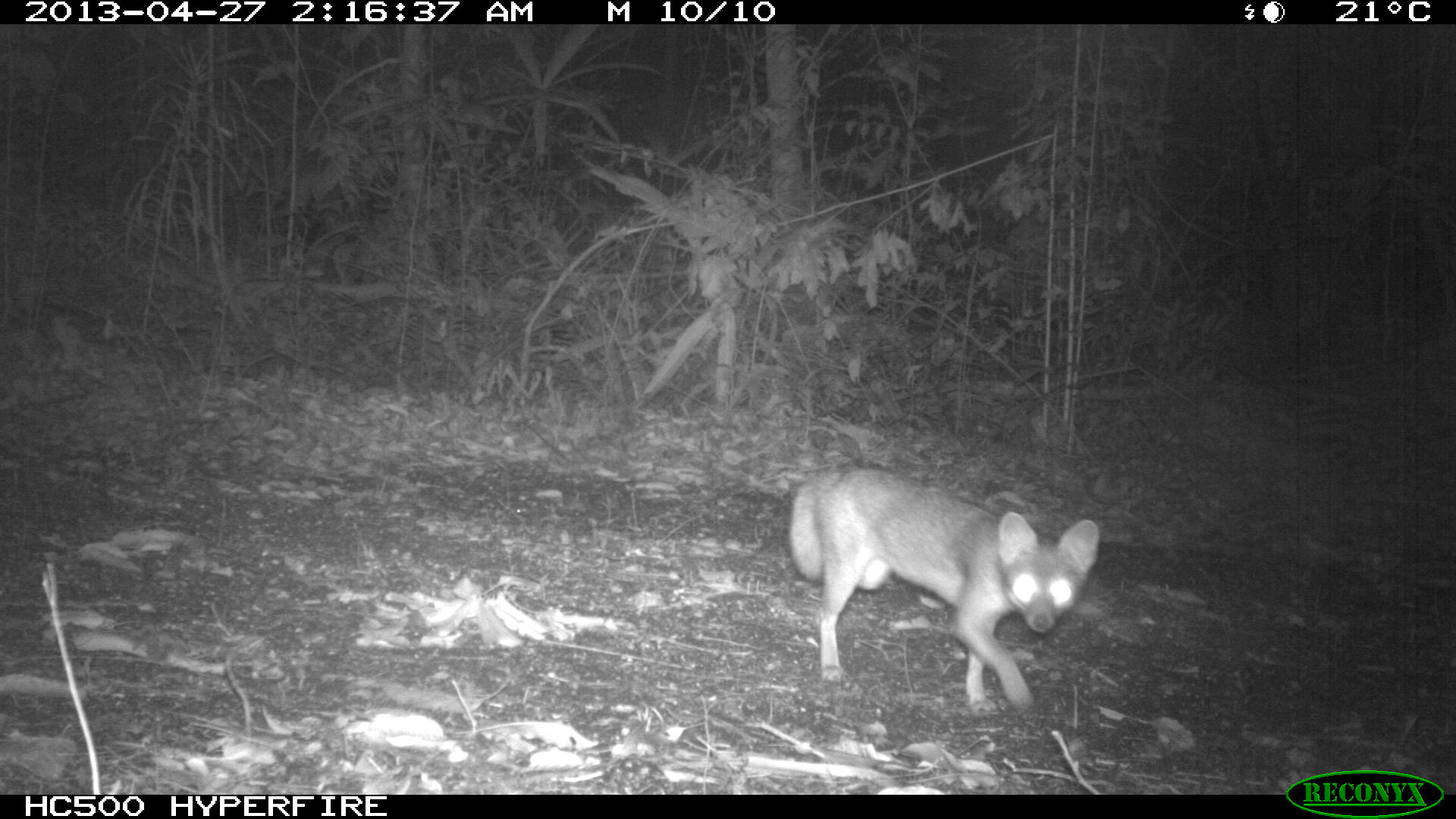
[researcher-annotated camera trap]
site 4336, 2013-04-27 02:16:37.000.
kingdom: Animalia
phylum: Chordata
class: Mammalia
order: Carnivora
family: Canidae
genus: Urocyon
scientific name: Urocyon cinereoargenteus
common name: gray fox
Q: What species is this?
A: Urocyon cinereoargenteus (gray fox).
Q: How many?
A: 1.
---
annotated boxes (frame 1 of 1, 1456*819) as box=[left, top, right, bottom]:
urocyon cinereoargenteus: box=[786, 466, 1099, 717]